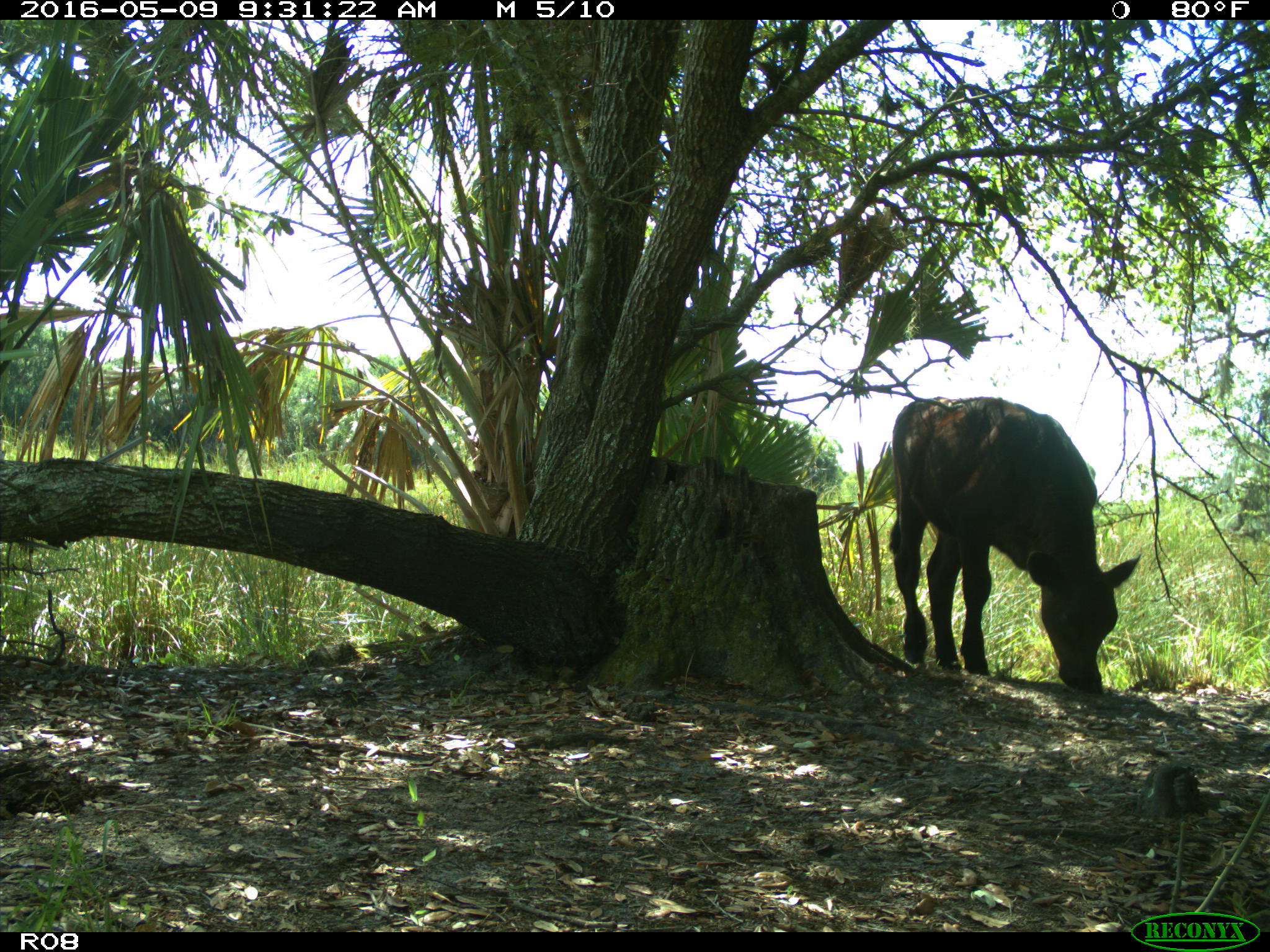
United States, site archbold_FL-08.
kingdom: Animalia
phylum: Chordata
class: Mammalia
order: Artiodactyla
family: Bovidae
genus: Bos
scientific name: Bos taurus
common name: domestic cow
Bos taurus (domestic cow).